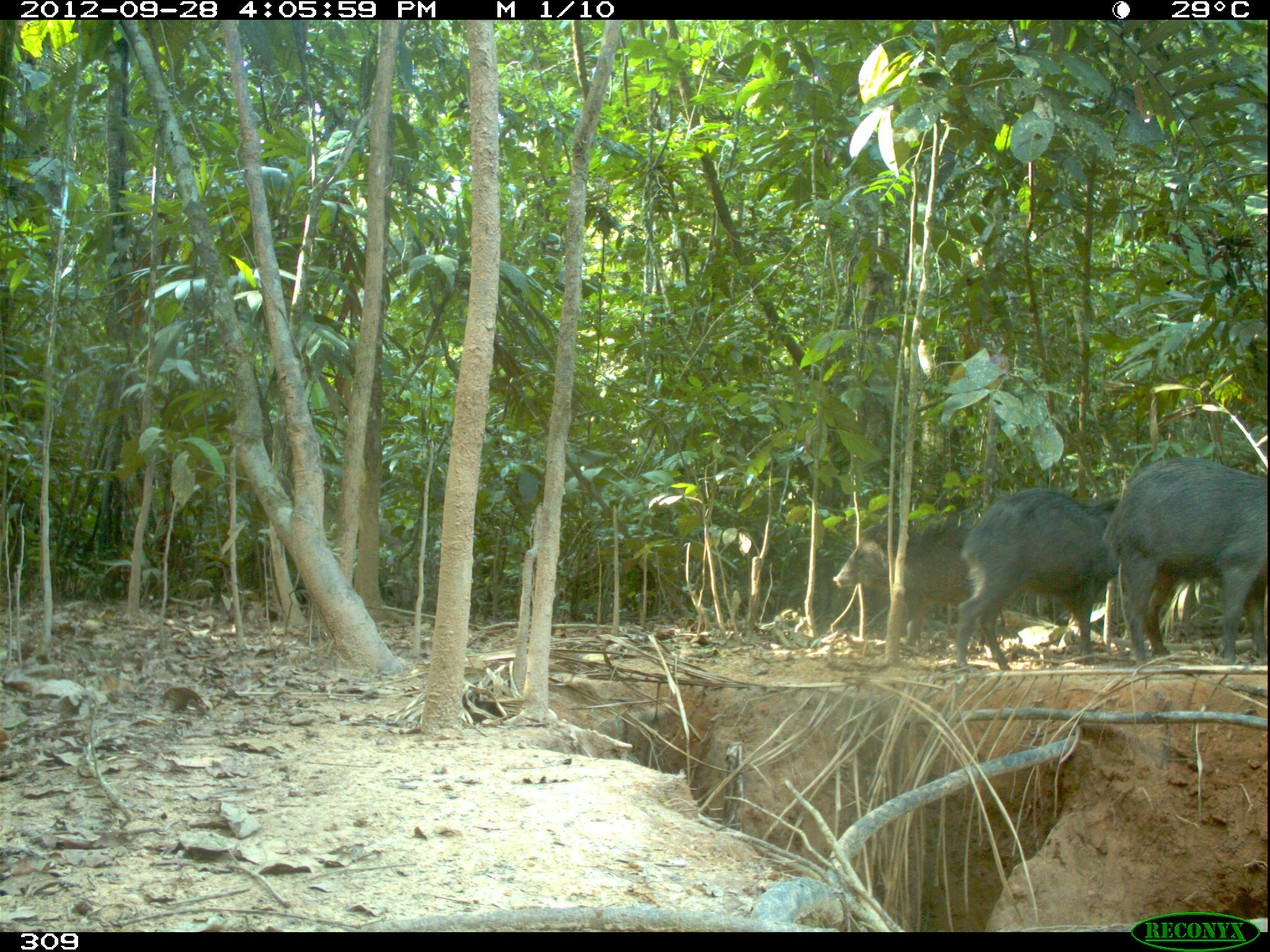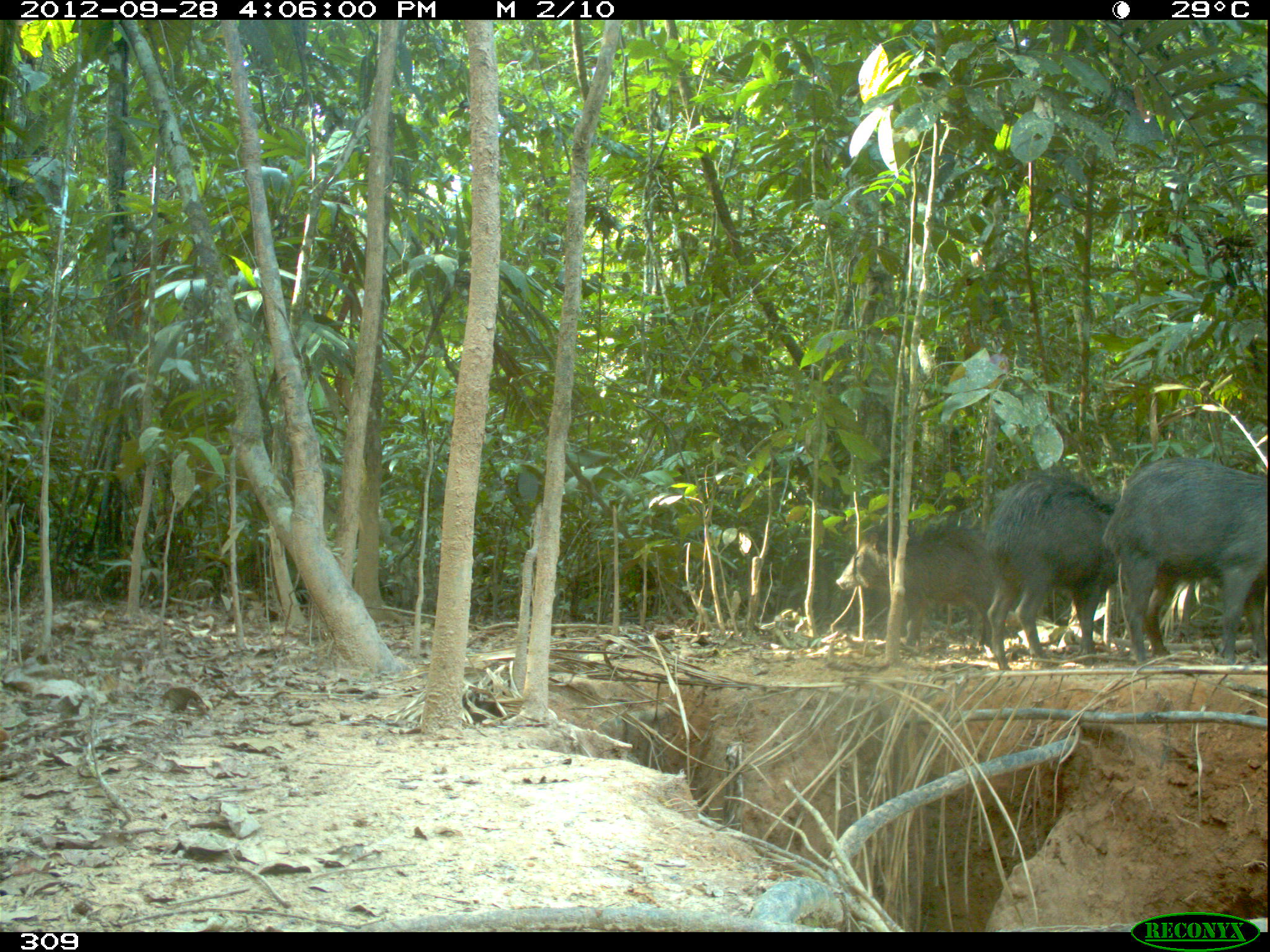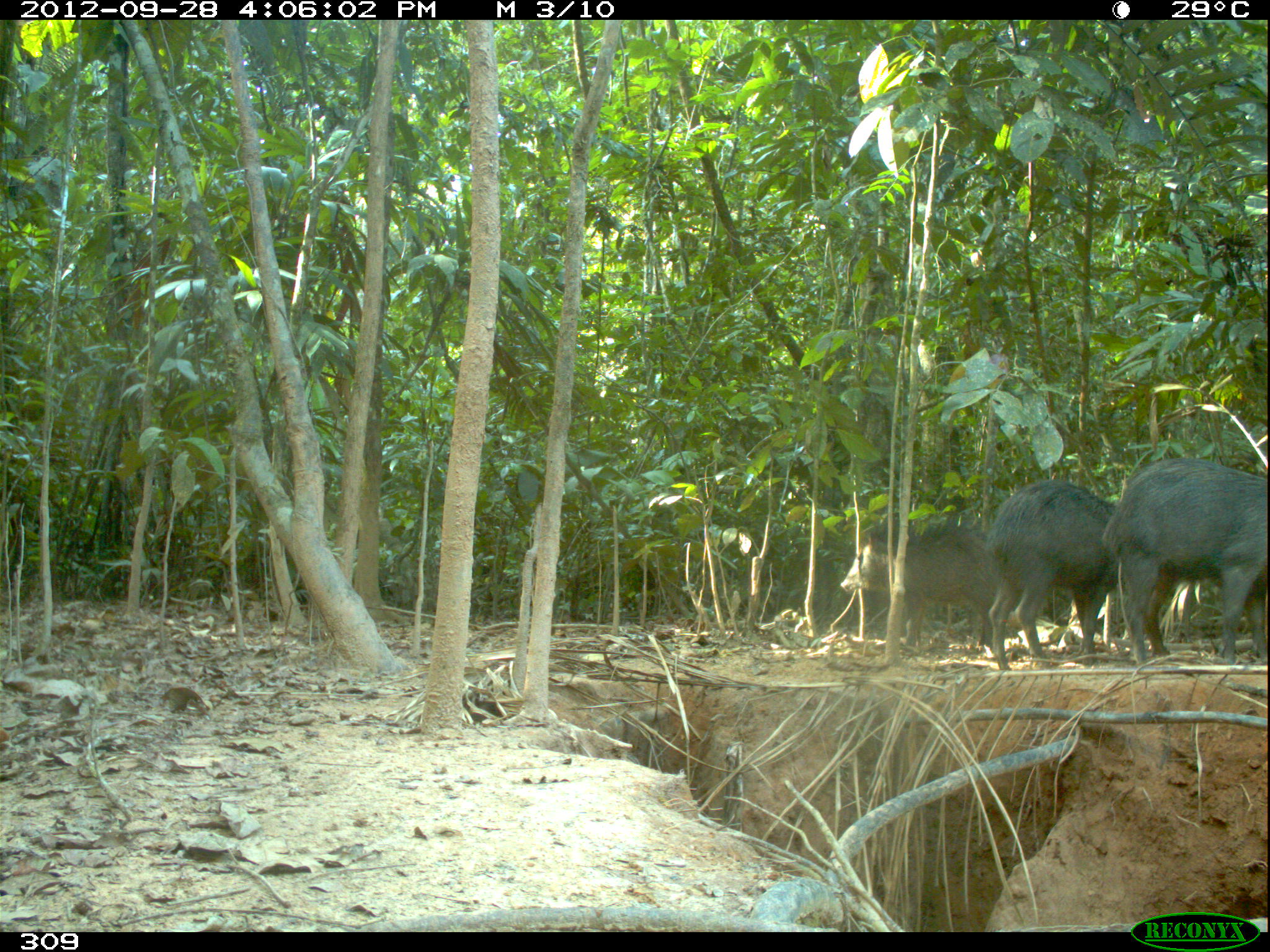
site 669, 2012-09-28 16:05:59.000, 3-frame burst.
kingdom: Animalia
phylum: Chordata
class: Mammalia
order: Artiodactyla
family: Tayassuidae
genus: Tayassu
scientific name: Tayassu pecari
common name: white-lipped peccary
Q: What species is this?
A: Tayassu pecari (white-lipped peccary).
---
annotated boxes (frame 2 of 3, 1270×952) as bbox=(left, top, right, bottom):
tayassu pecari: bbox=(1104, 457, 1267, 663); bbox=(983, 475, 1118, 670); bbox=(837, 513, 995, 650)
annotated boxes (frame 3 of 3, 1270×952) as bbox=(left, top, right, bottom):
tayassu pecari: bbox=(1103, 458, 1267, 664); bbox=(985, 480, 1119, 669); bbox=(840, 528, 996, 654)